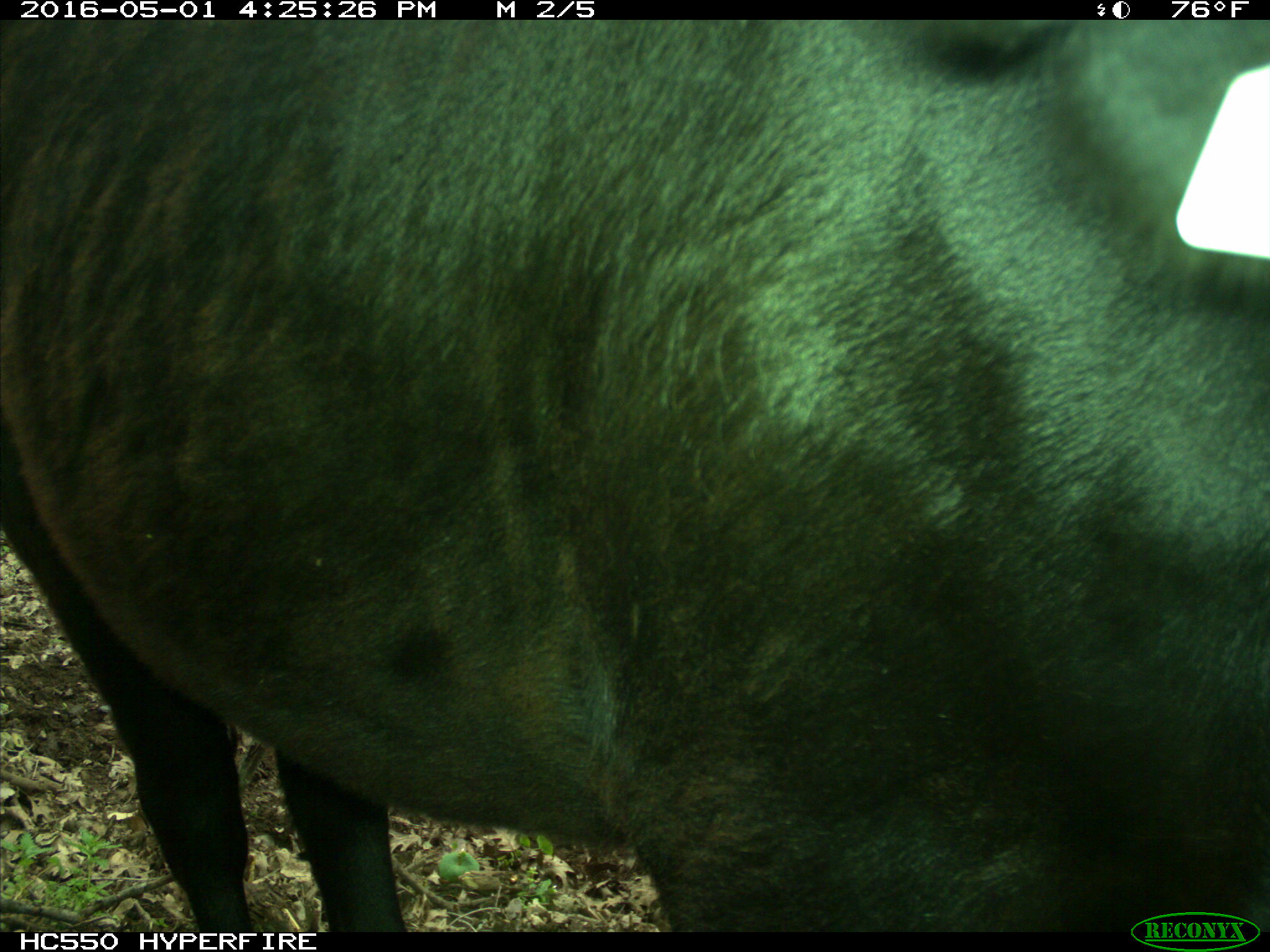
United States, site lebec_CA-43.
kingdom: Animalia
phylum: Chordata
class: Mammalia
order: Artiodactyla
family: Bovidae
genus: Bos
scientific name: Bos taurus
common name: domestic cow